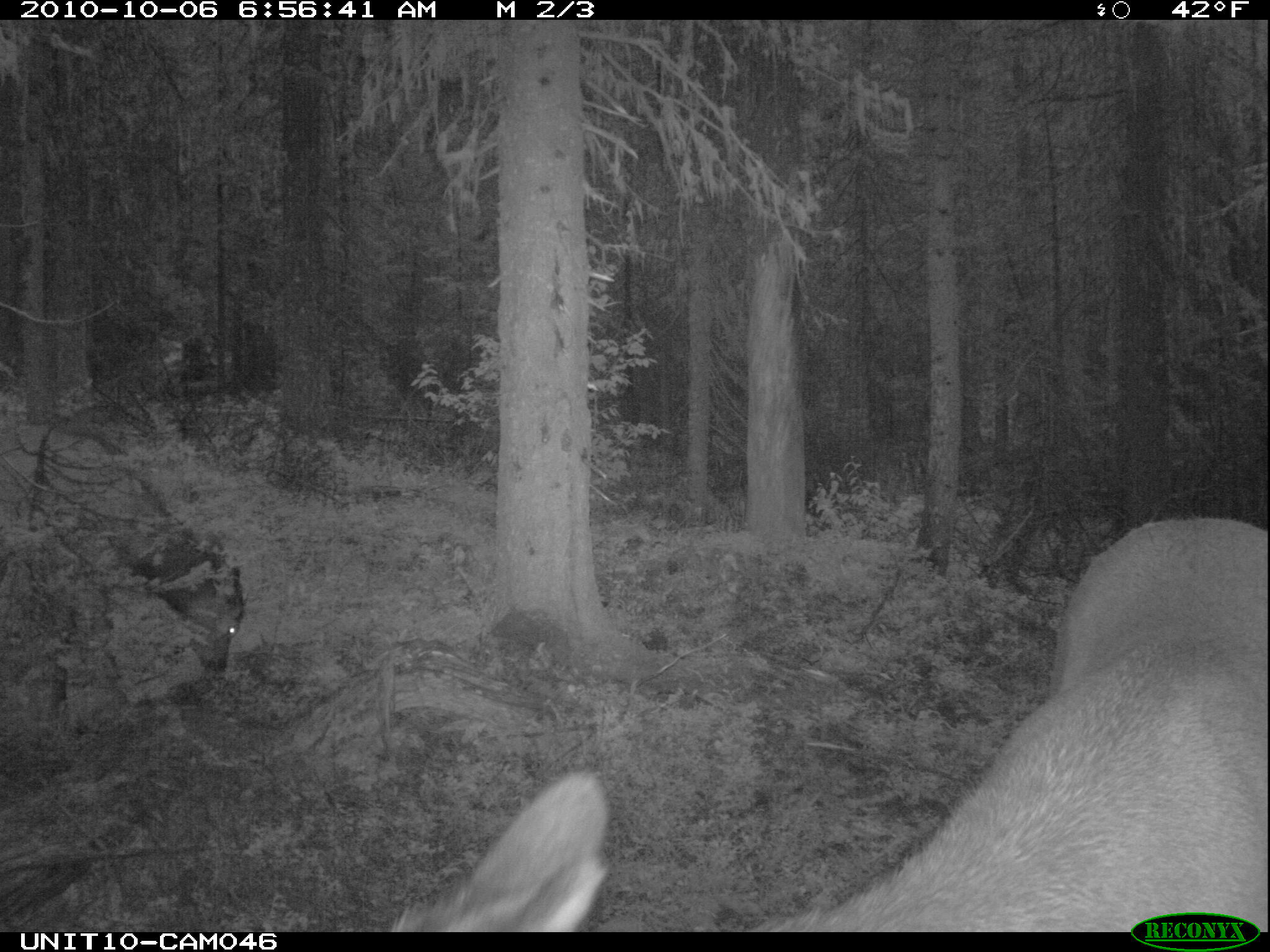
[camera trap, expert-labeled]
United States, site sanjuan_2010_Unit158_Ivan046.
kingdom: Animalia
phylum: Chordata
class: Mammalia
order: Artiodactyla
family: Cervidae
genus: Cervus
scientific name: Cervus elaphus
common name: red deer